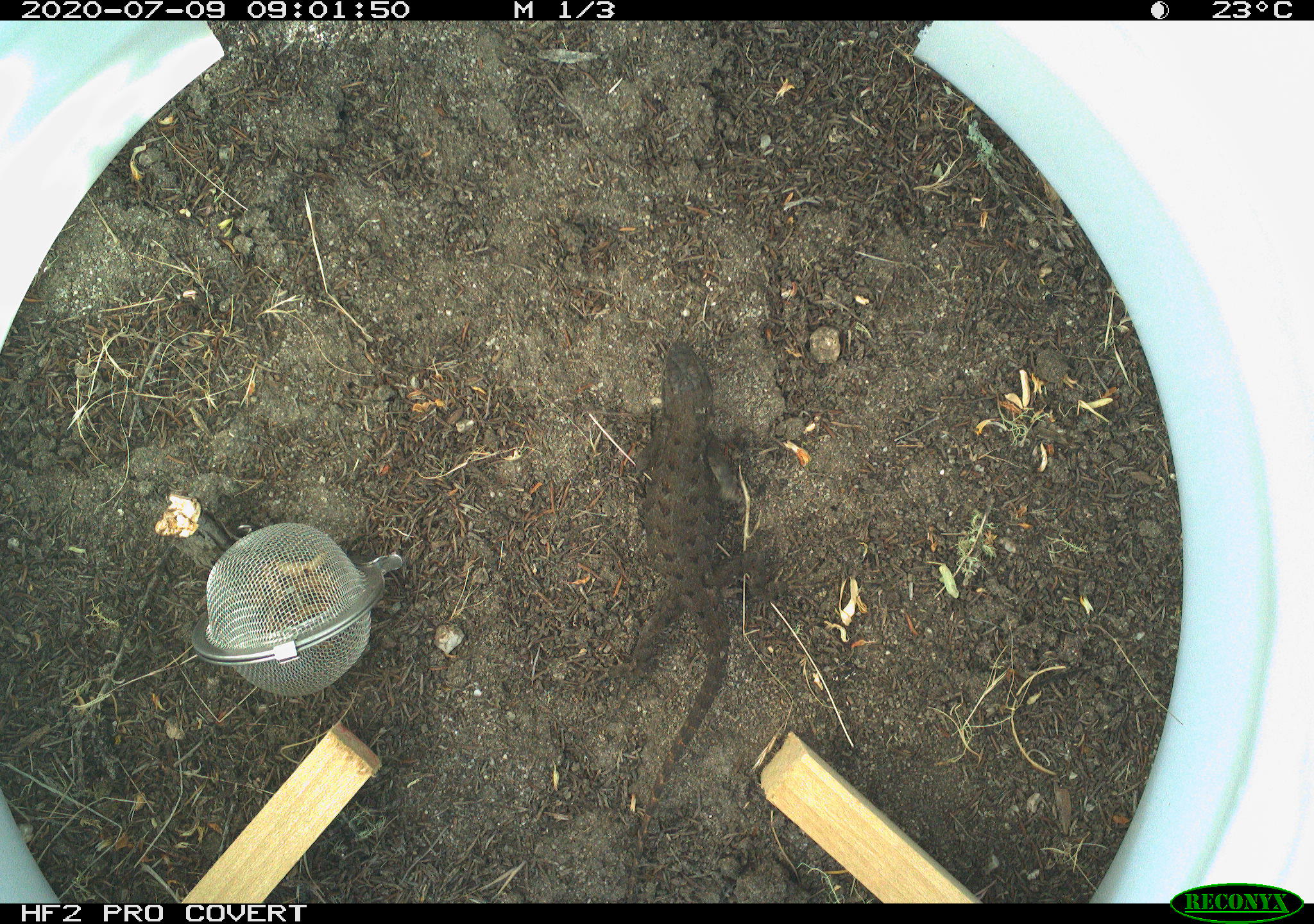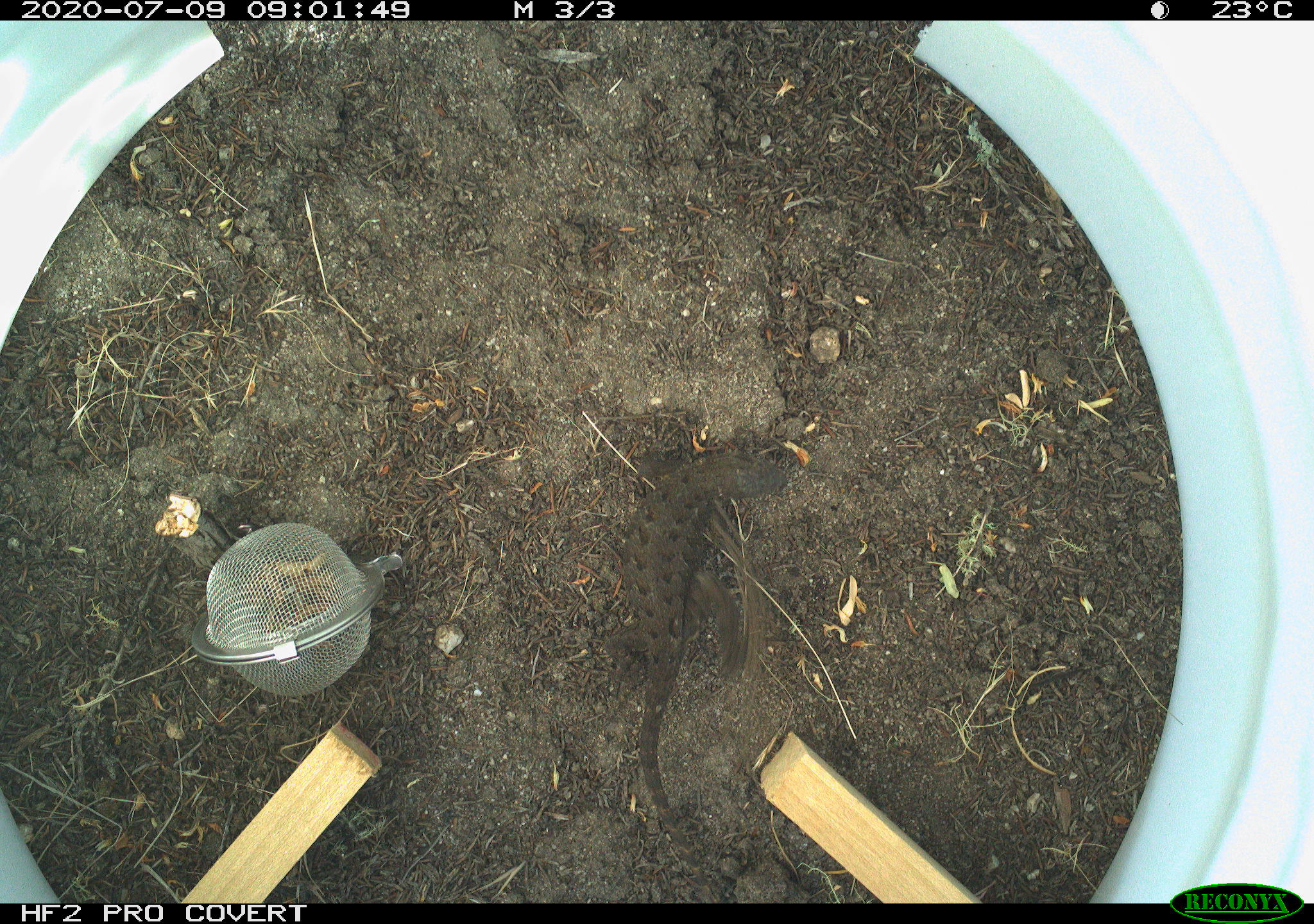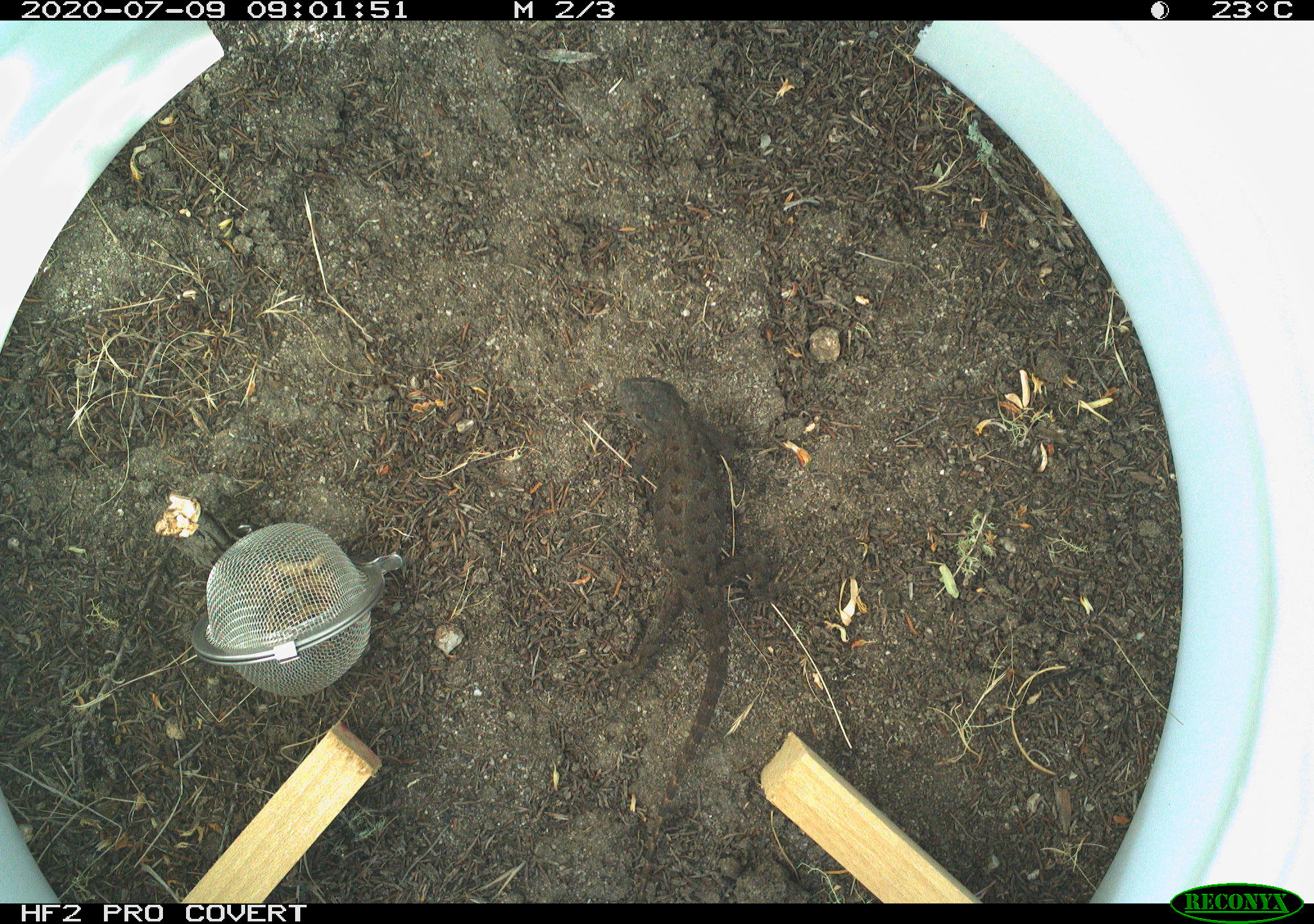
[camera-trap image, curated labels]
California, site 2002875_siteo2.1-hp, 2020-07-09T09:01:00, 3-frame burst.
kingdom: Animalia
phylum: Chordata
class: Reptilia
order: Squamata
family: Phrynosomatidae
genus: Sceloporus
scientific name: Sceloporus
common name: spiny lizards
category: sceloporus species